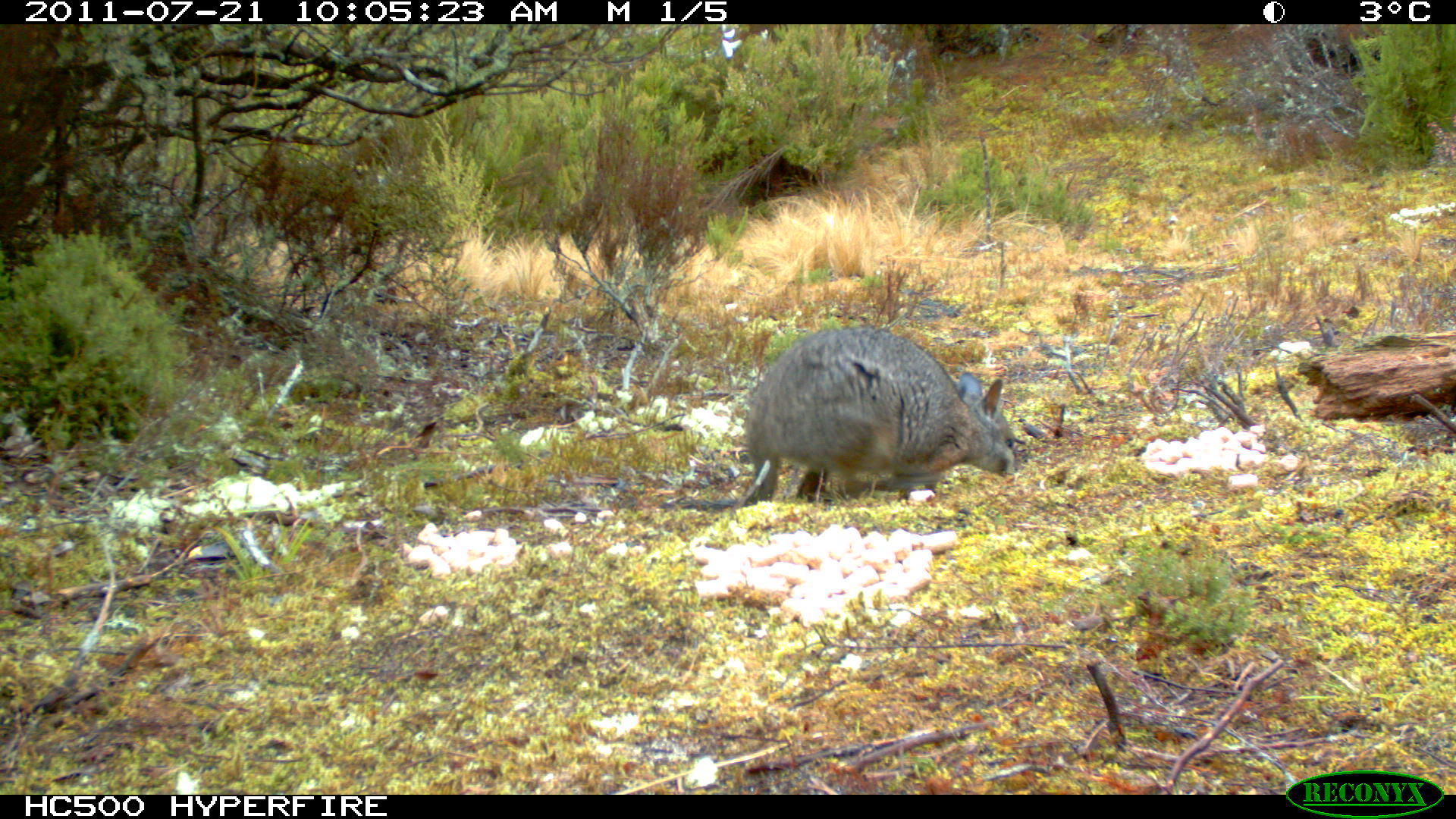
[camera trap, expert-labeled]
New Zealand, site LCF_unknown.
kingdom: Animalia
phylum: Chordata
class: Mammalia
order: Diprotodontia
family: Macropodidae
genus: Notamacropus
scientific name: Notamacropus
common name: wallaby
Wallaby (Notamacropus).